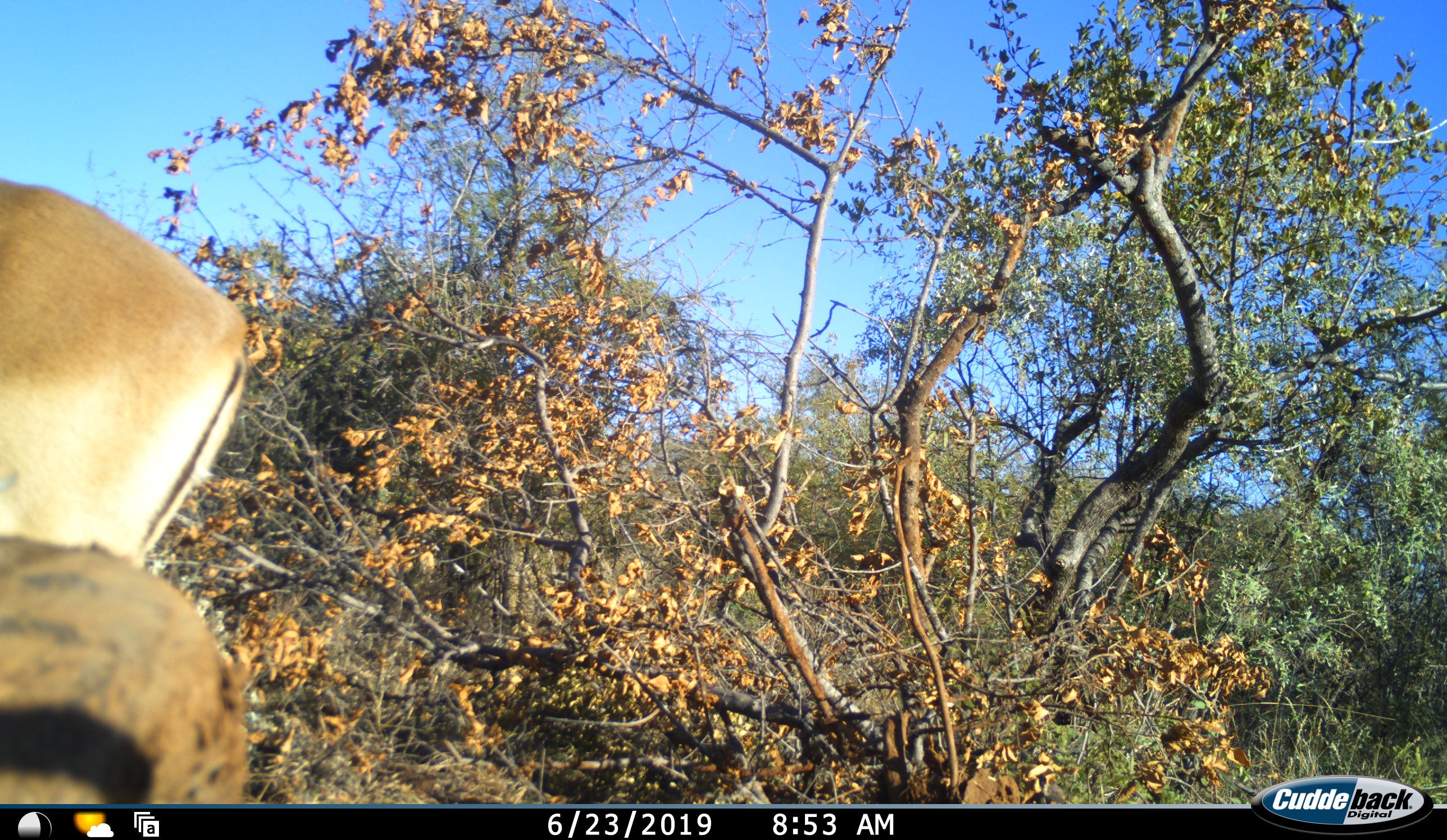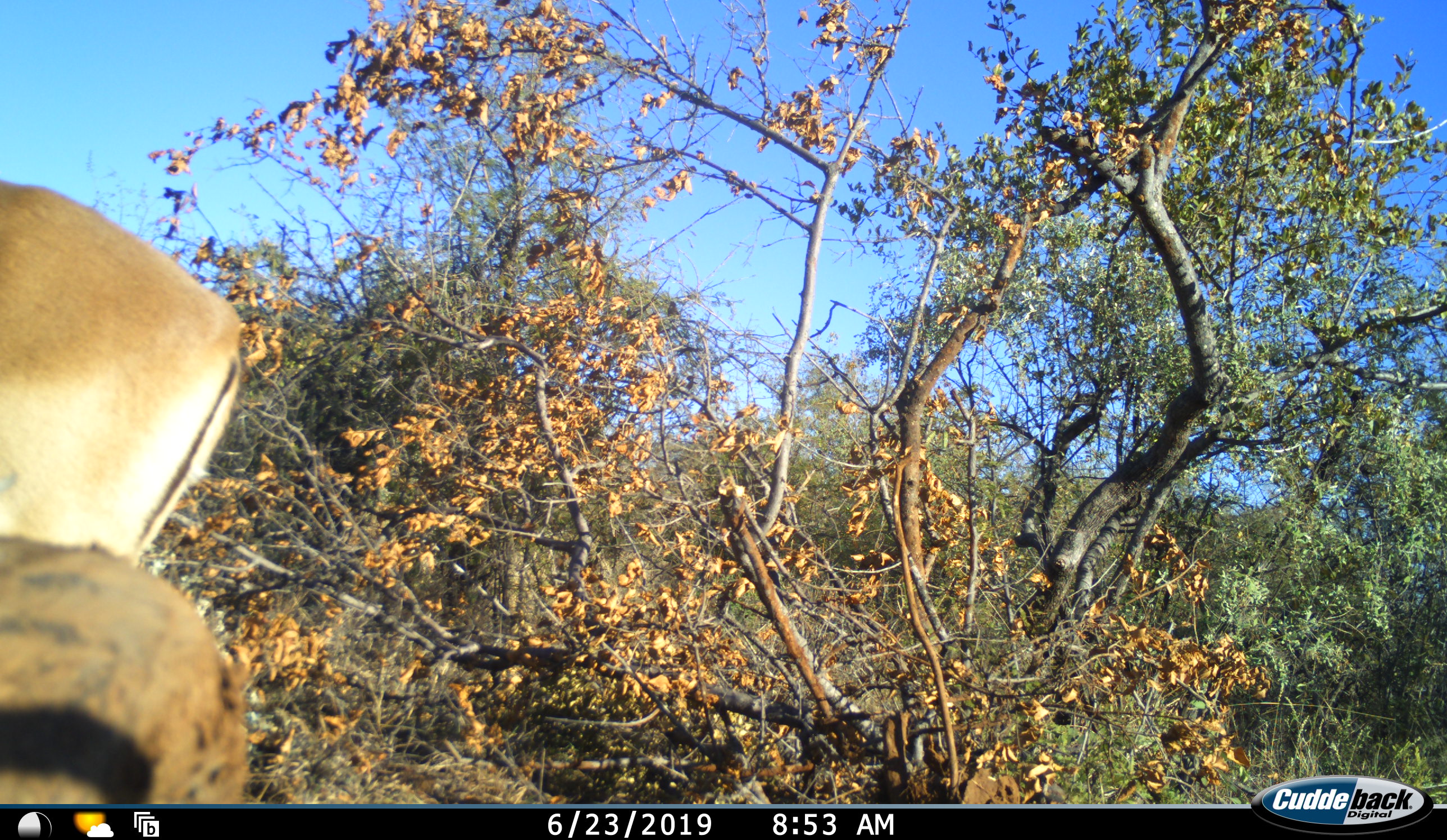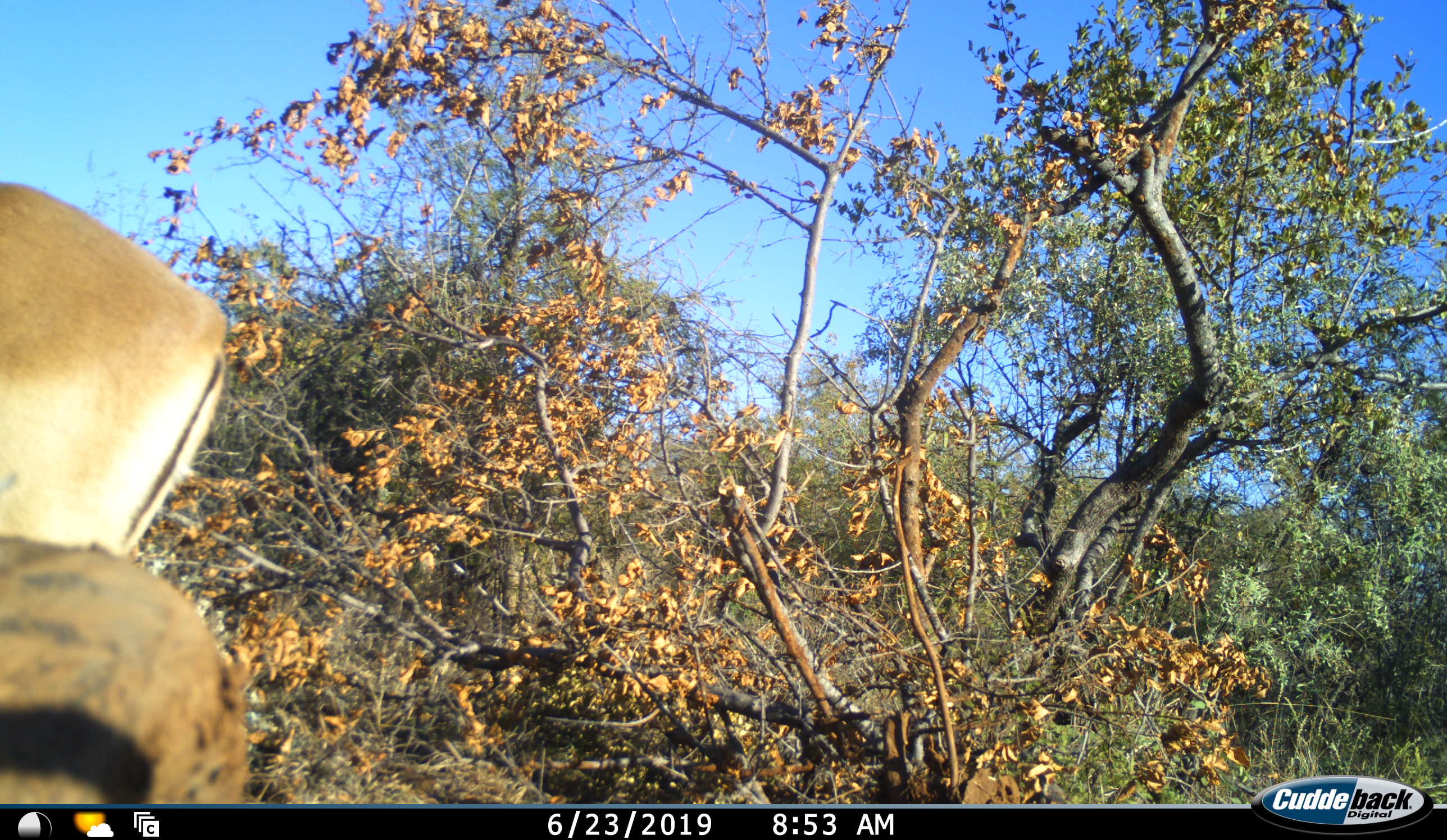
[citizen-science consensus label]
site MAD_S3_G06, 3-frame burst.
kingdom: Animalia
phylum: Chordata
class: Mammalia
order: Artiodactyla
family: Bovidae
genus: Aepyceros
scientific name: Aepyceros melampus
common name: impala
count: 1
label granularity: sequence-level